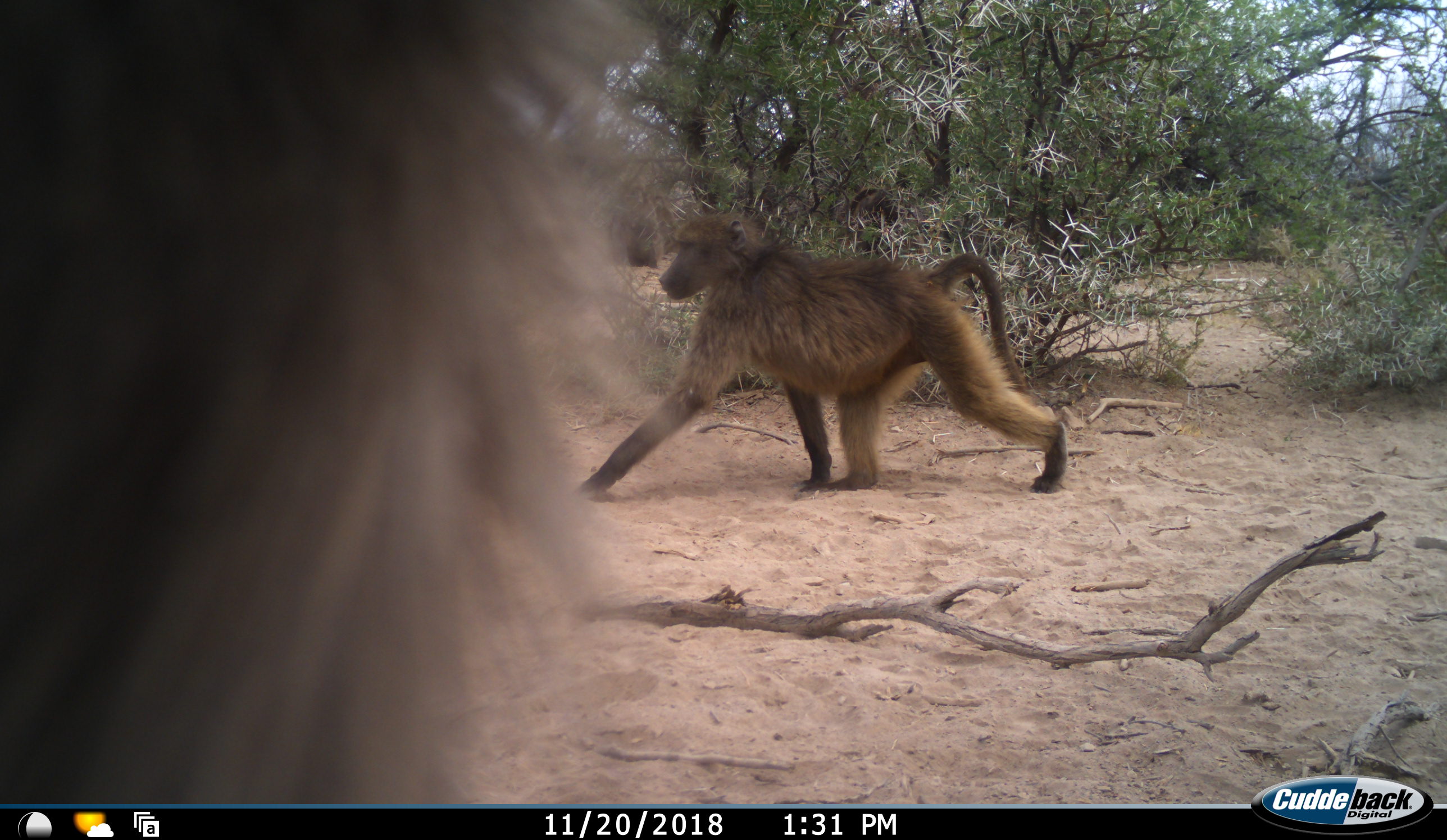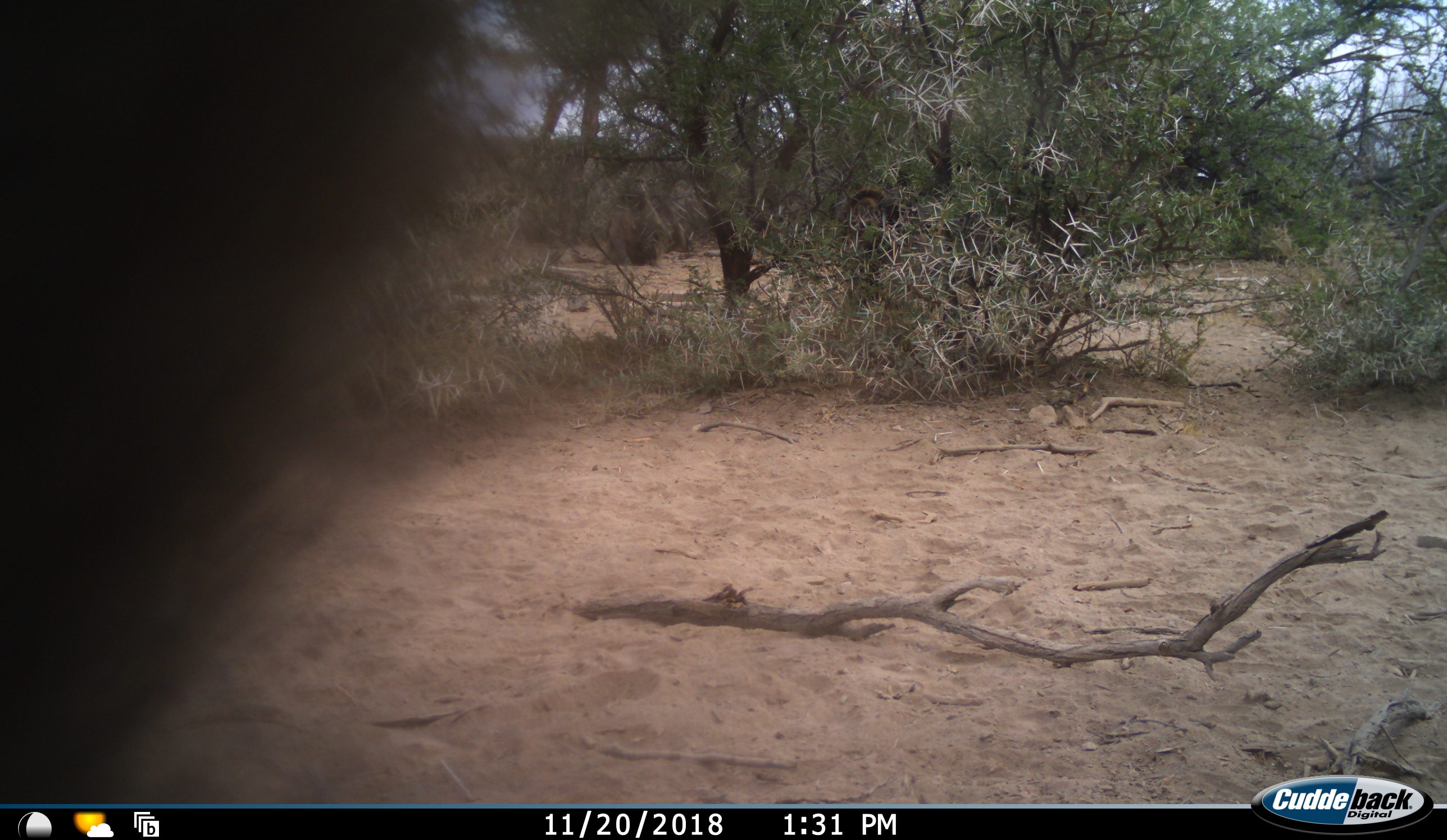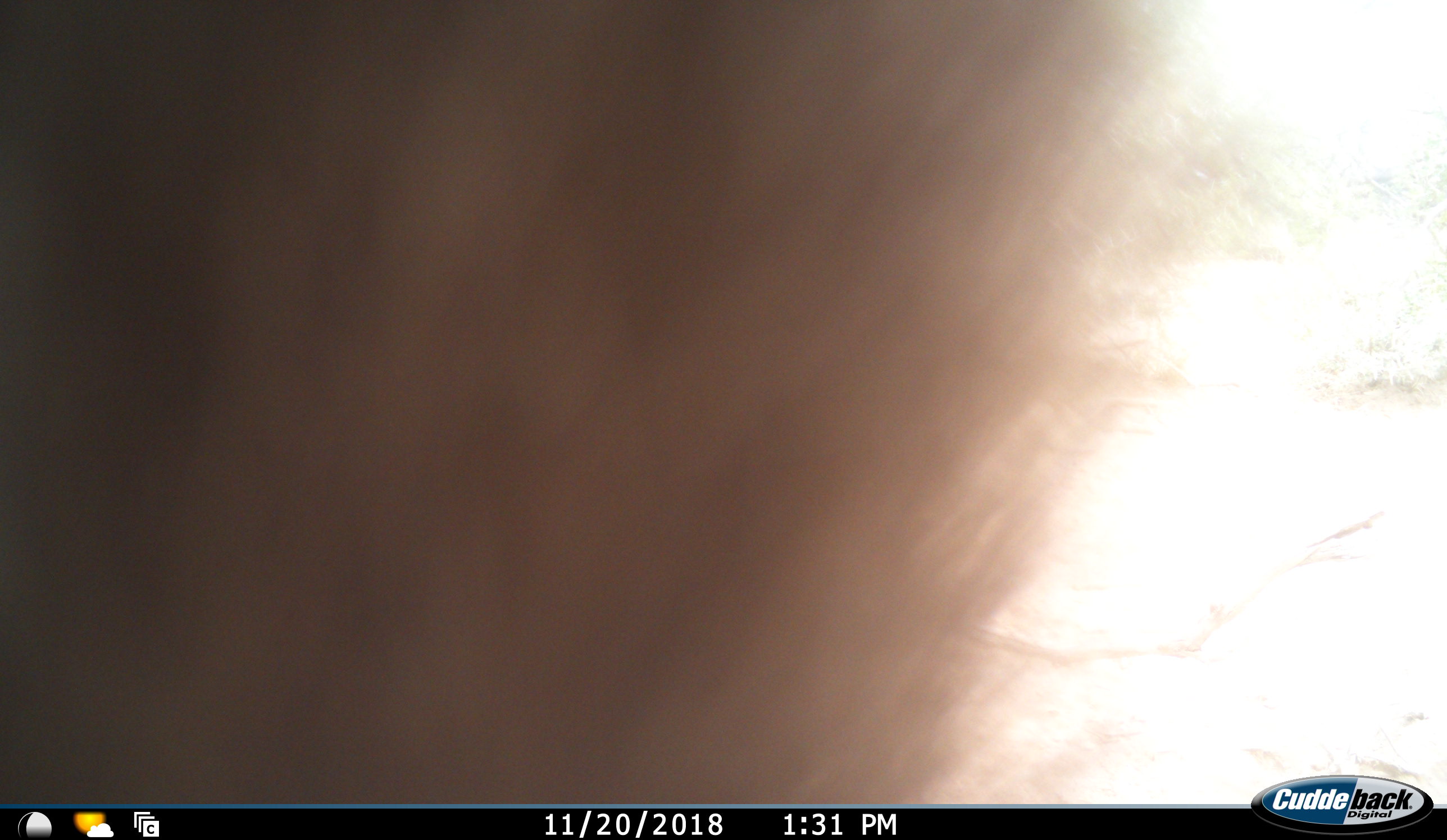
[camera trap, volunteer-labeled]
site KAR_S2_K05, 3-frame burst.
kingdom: Animalia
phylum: Chordata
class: Mammalia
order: Primates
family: Cercopithecidae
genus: Papio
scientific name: Papio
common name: baboon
Baboon (Papio), count 2. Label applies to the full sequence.